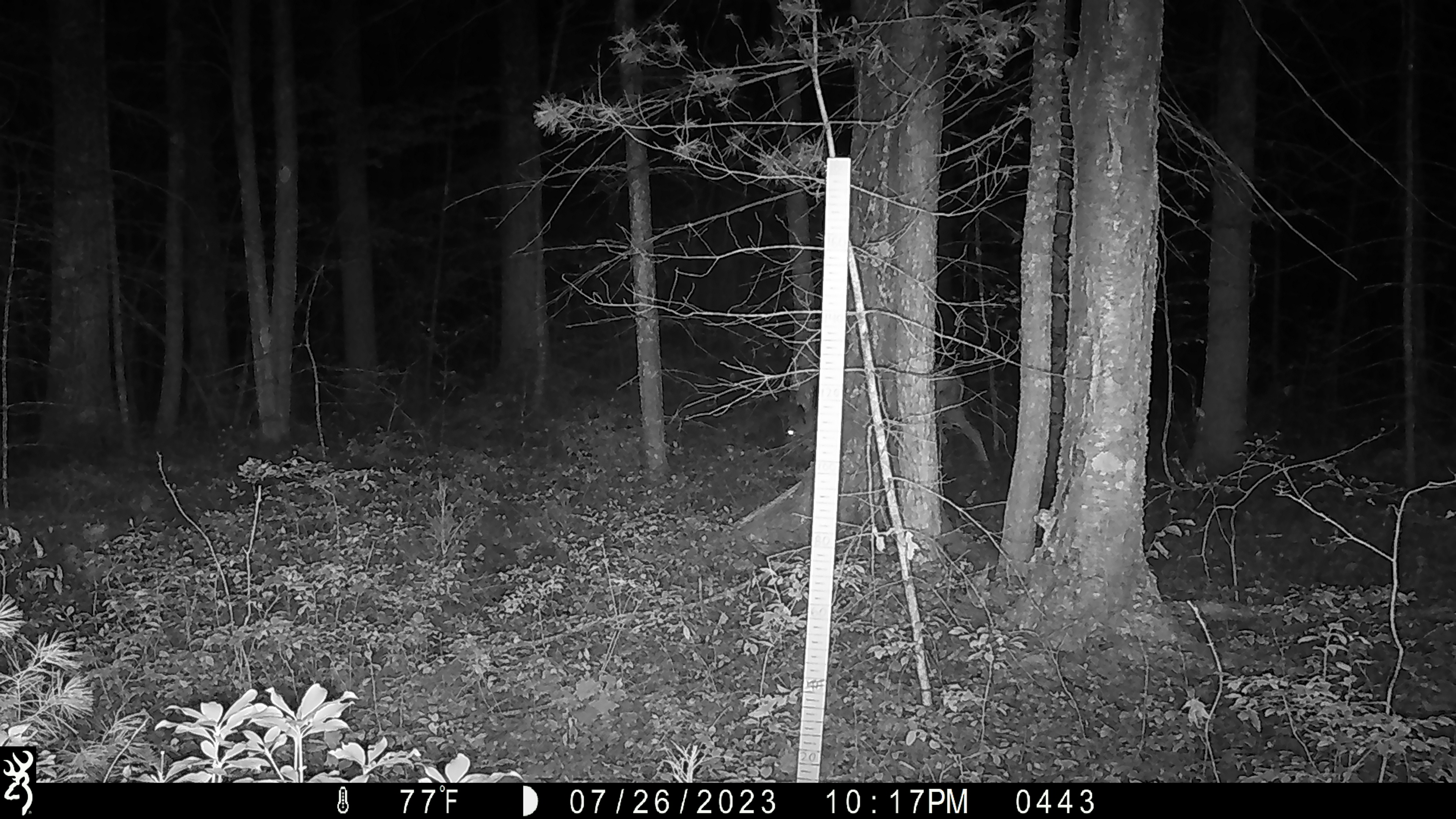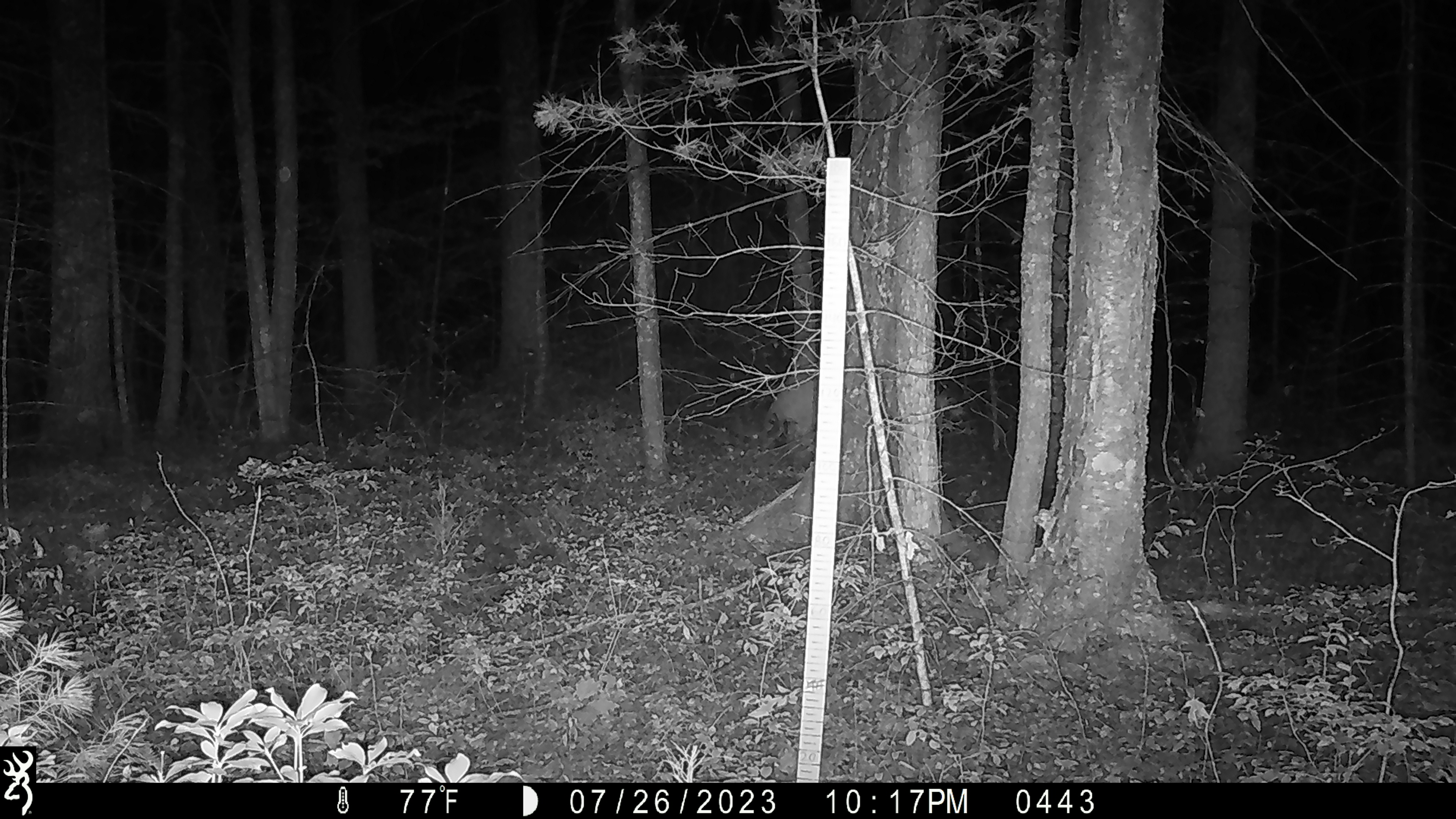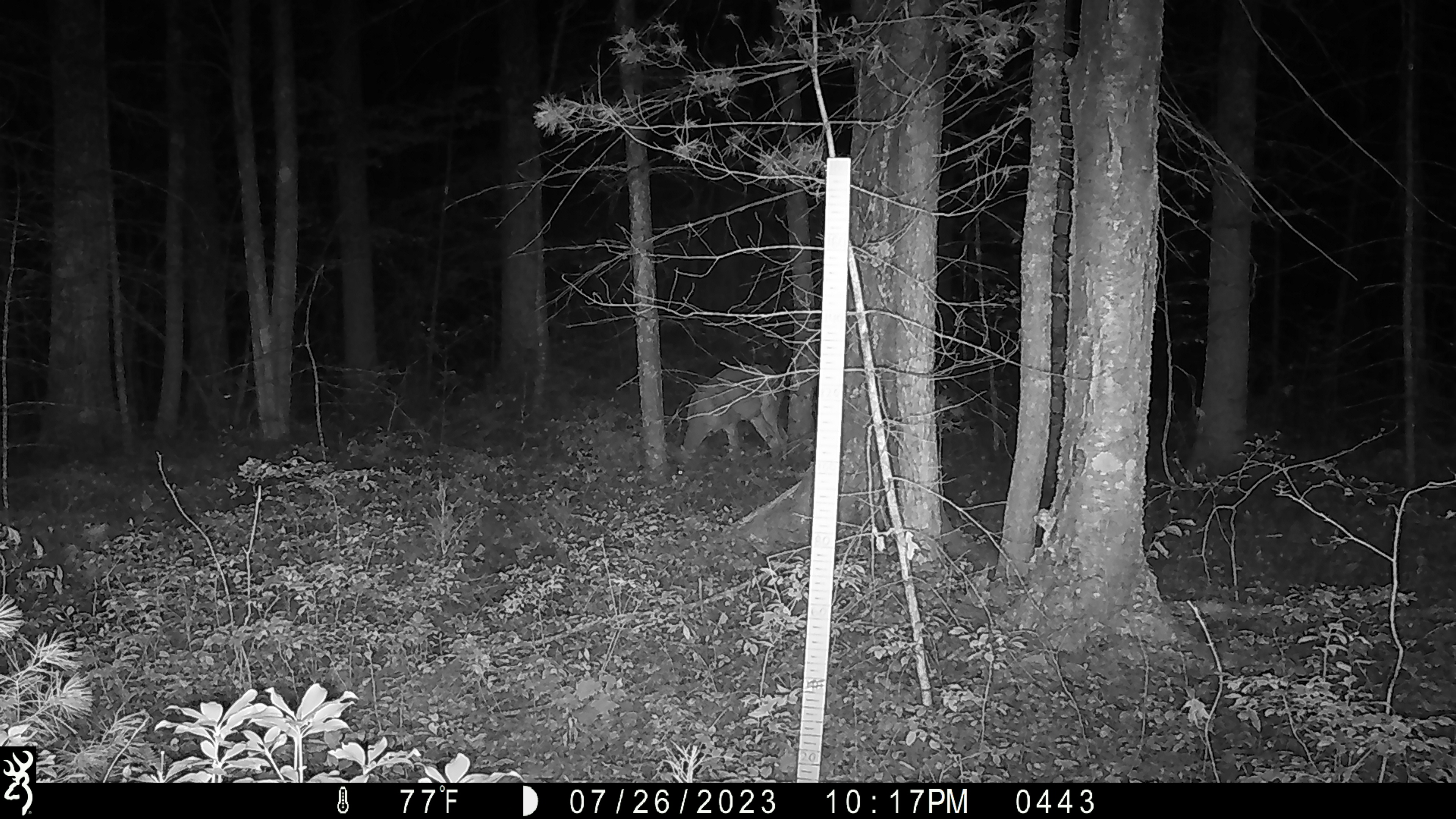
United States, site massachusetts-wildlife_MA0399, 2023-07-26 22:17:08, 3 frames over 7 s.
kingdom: Animalia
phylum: Chordata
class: Mammalia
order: Artiodactyla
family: Cervidae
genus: Odocoileus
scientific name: Odocoileus virginianus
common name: white-tailed deer